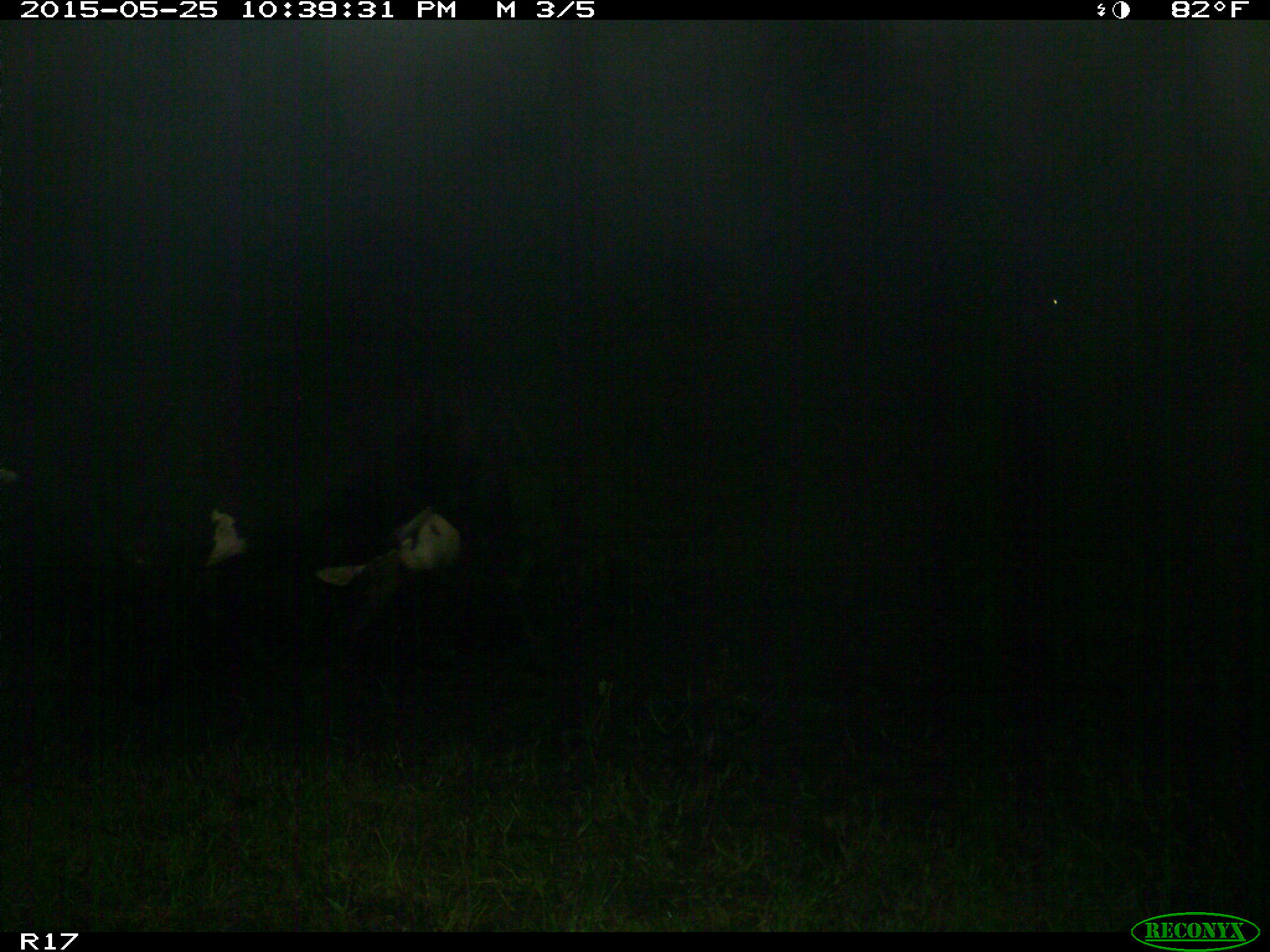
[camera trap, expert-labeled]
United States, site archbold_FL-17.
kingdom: Animalia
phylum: Chordata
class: Mammalia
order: Artiodactyla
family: Bovidae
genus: Bos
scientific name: Bos taurus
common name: domestic cow